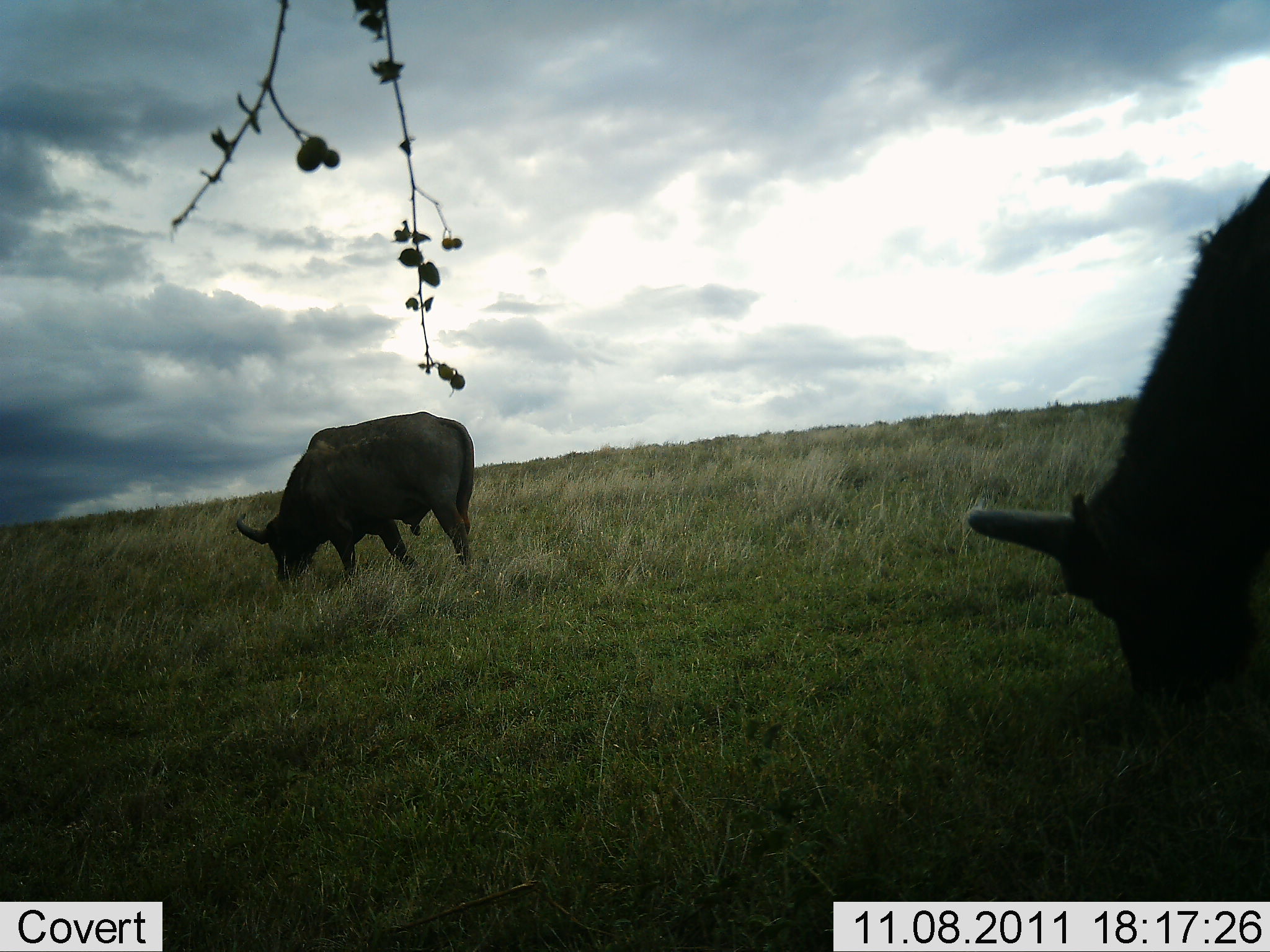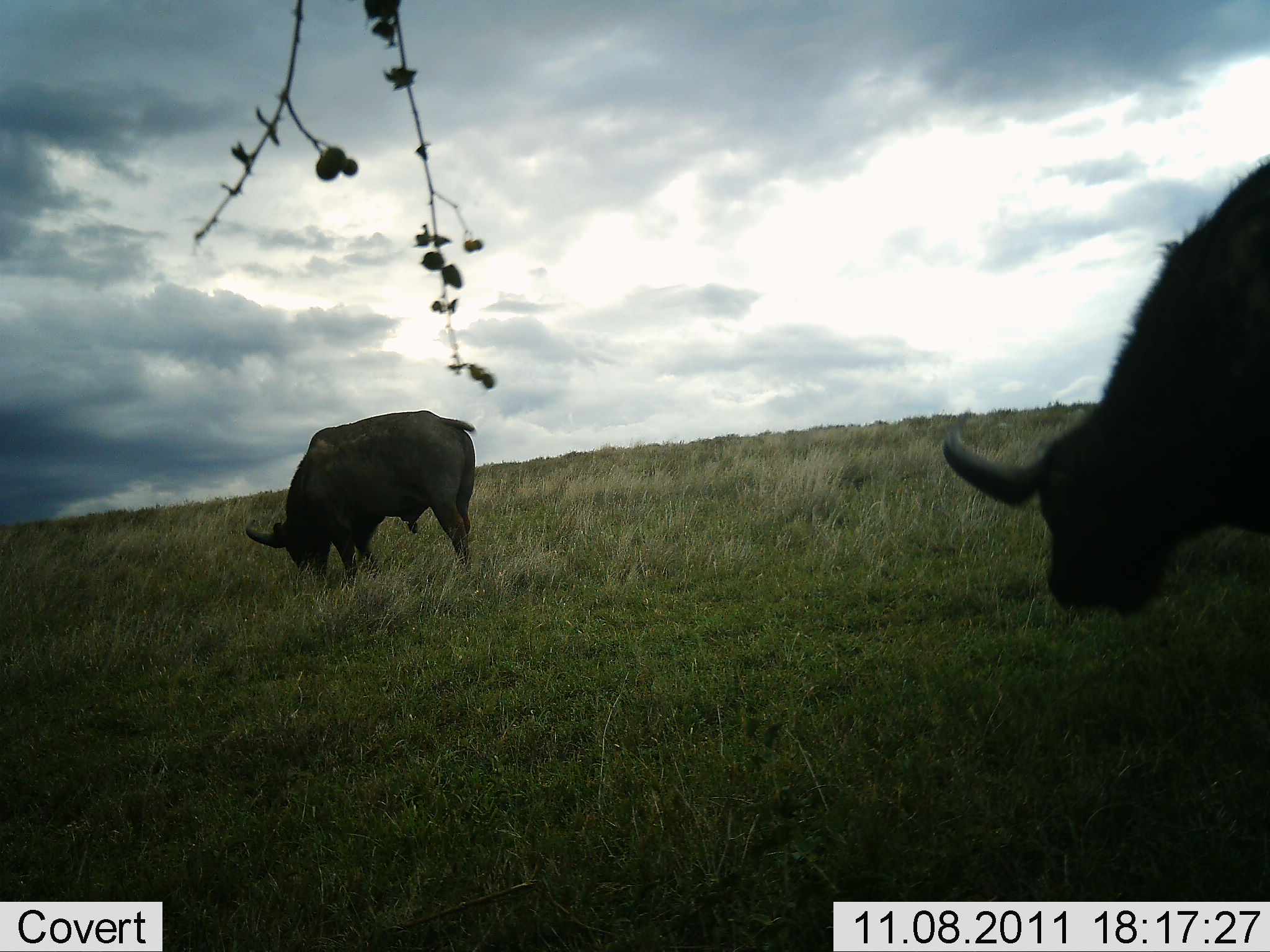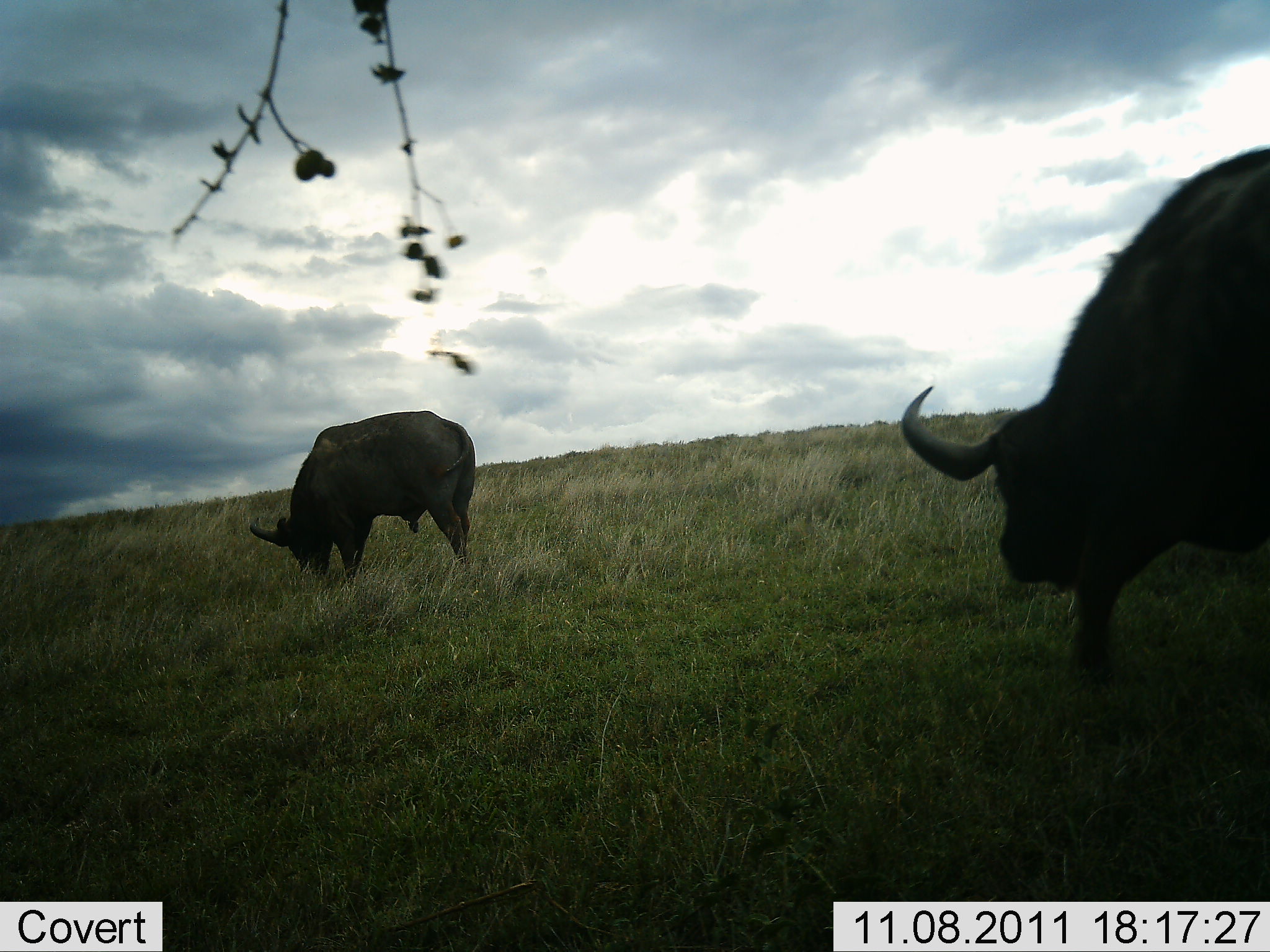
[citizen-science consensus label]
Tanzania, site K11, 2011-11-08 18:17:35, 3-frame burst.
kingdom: Animalia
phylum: Chordata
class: Mammalia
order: Artiodactyla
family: Bovidae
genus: Syncerus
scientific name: Syncerus caffer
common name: cape buffalo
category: buffalo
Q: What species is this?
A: Buffalo (cape buffalo) (Syncerus caffer).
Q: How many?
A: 2.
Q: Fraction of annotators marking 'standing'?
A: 8%.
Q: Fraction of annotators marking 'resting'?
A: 0%.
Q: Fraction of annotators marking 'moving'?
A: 17%.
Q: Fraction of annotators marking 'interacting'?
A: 0%.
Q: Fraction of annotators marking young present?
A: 0%.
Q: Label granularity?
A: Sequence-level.